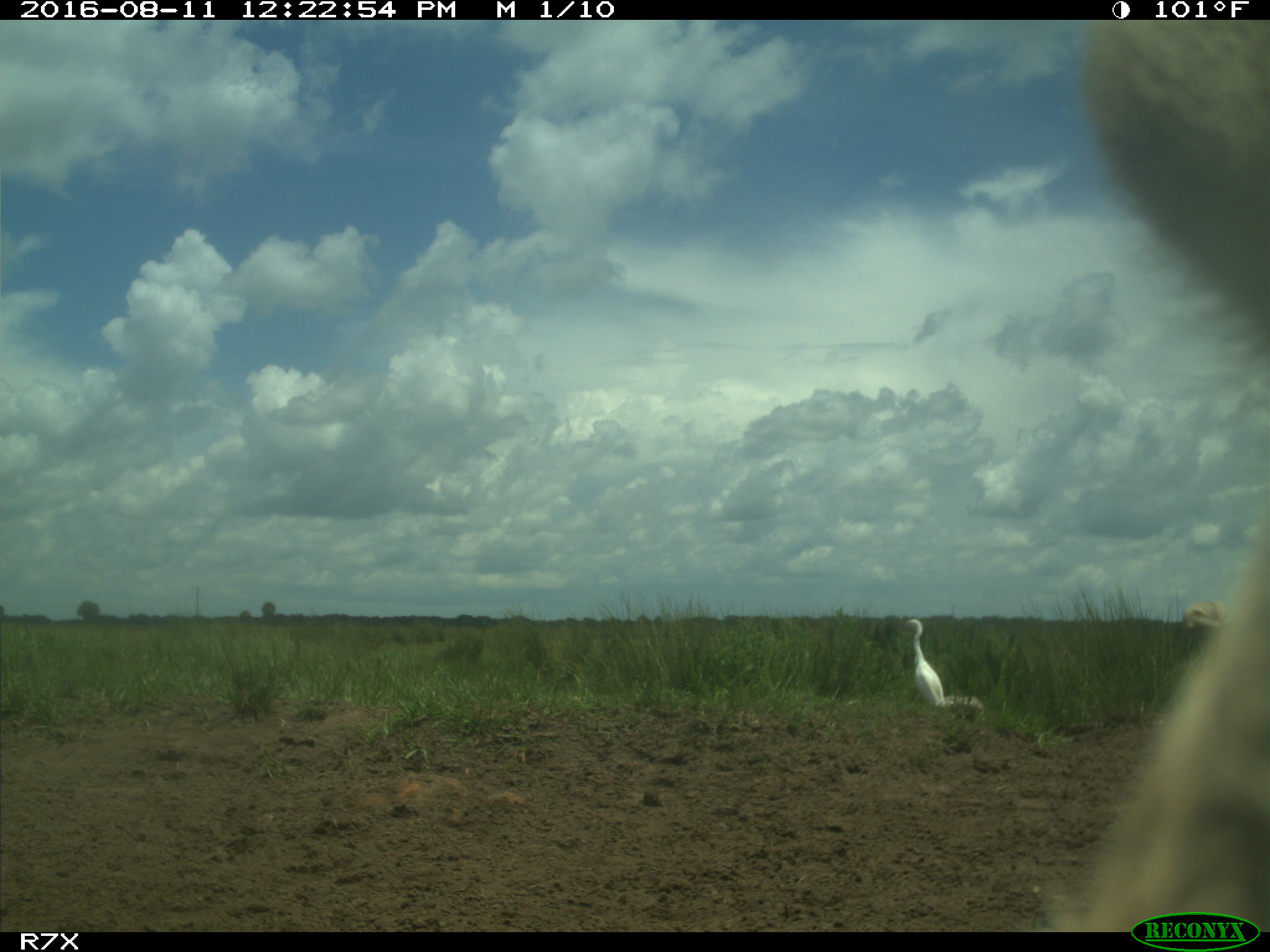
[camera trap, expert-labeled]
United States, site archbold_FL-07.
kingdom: Animalia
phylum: Chordata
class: Mammalia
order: Artiodactyla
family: Bovidae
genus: Bos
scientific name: Bos taurus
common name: domestic cow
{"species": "Bos taurus (domestic cow)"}